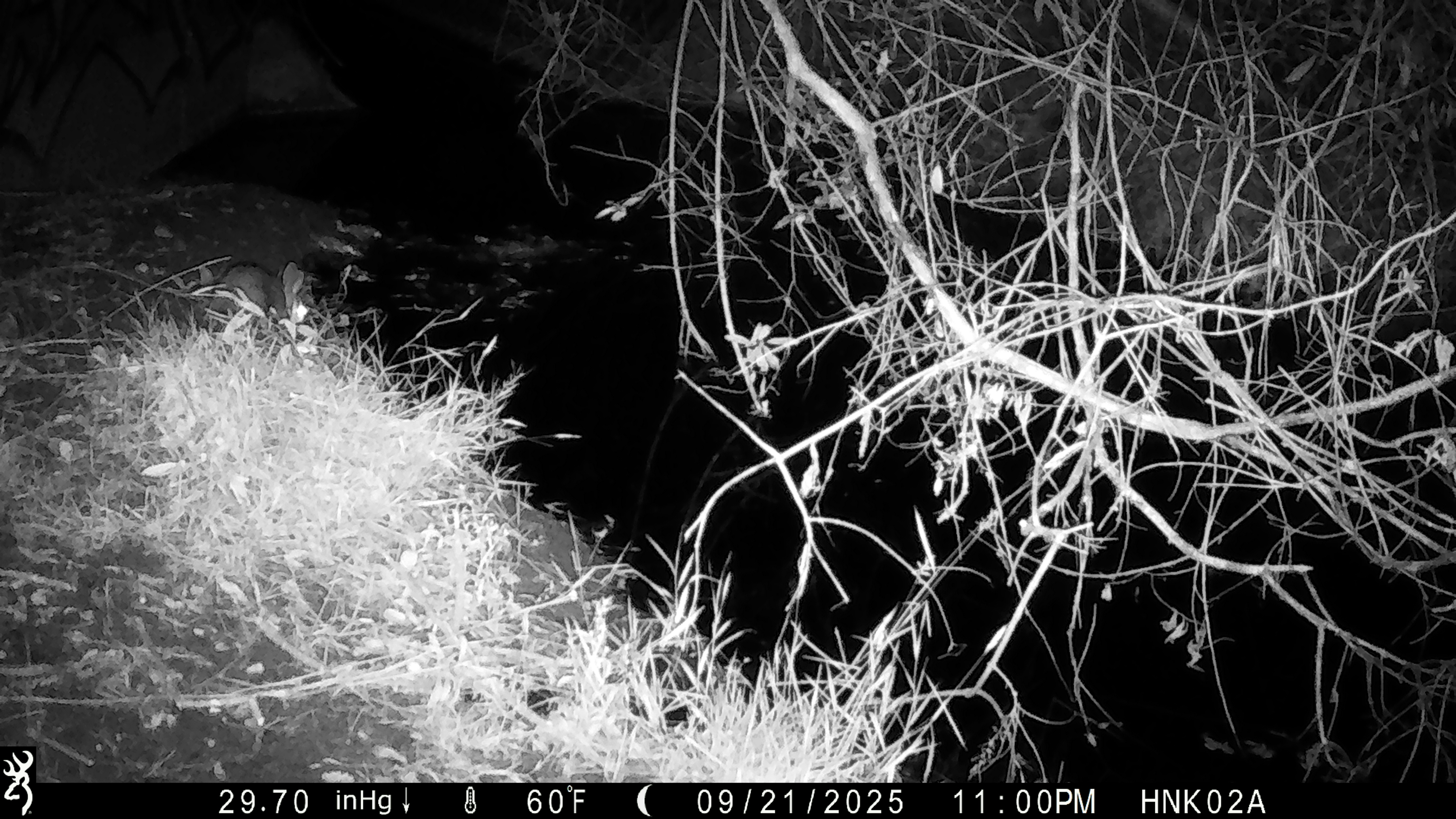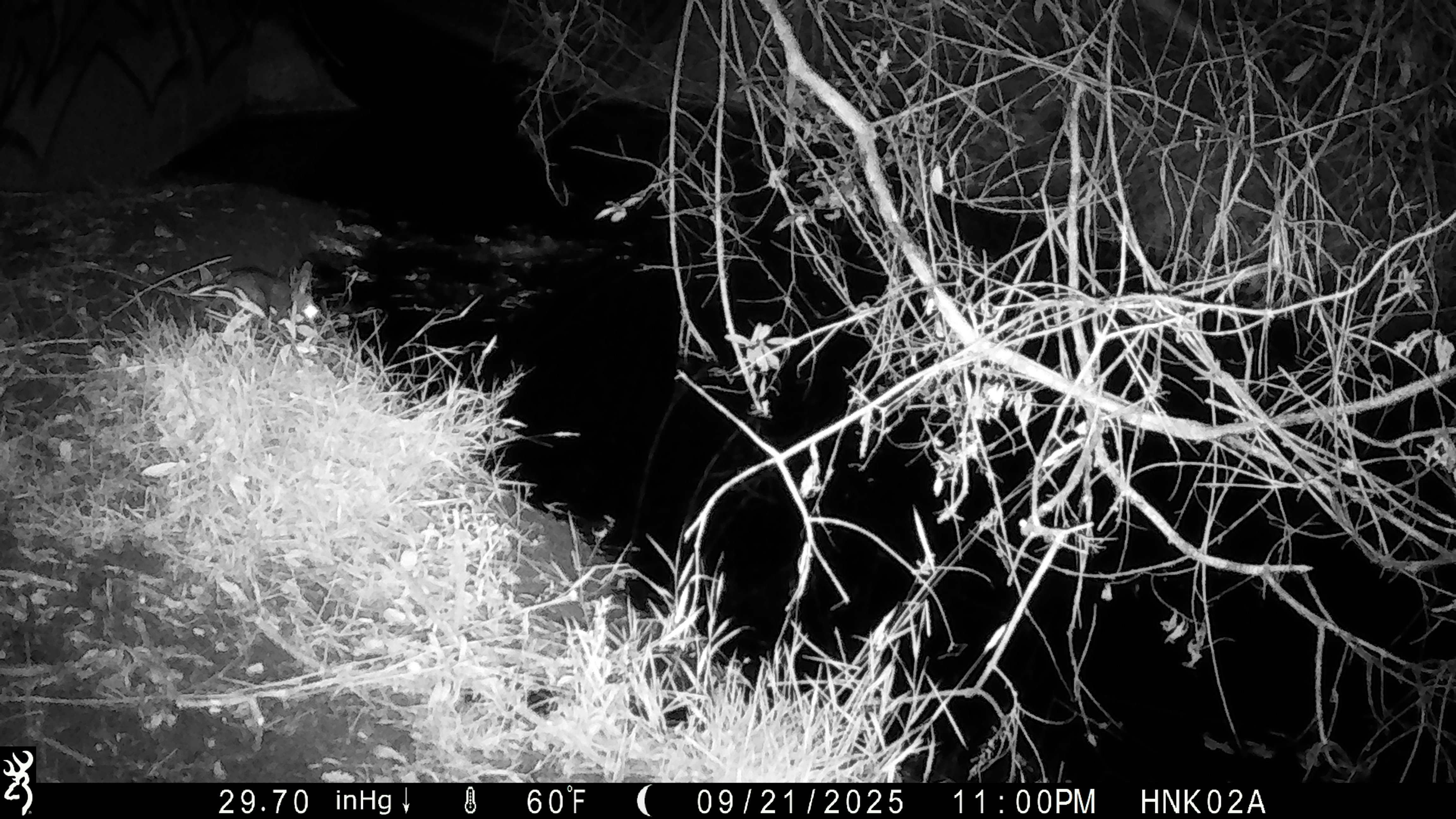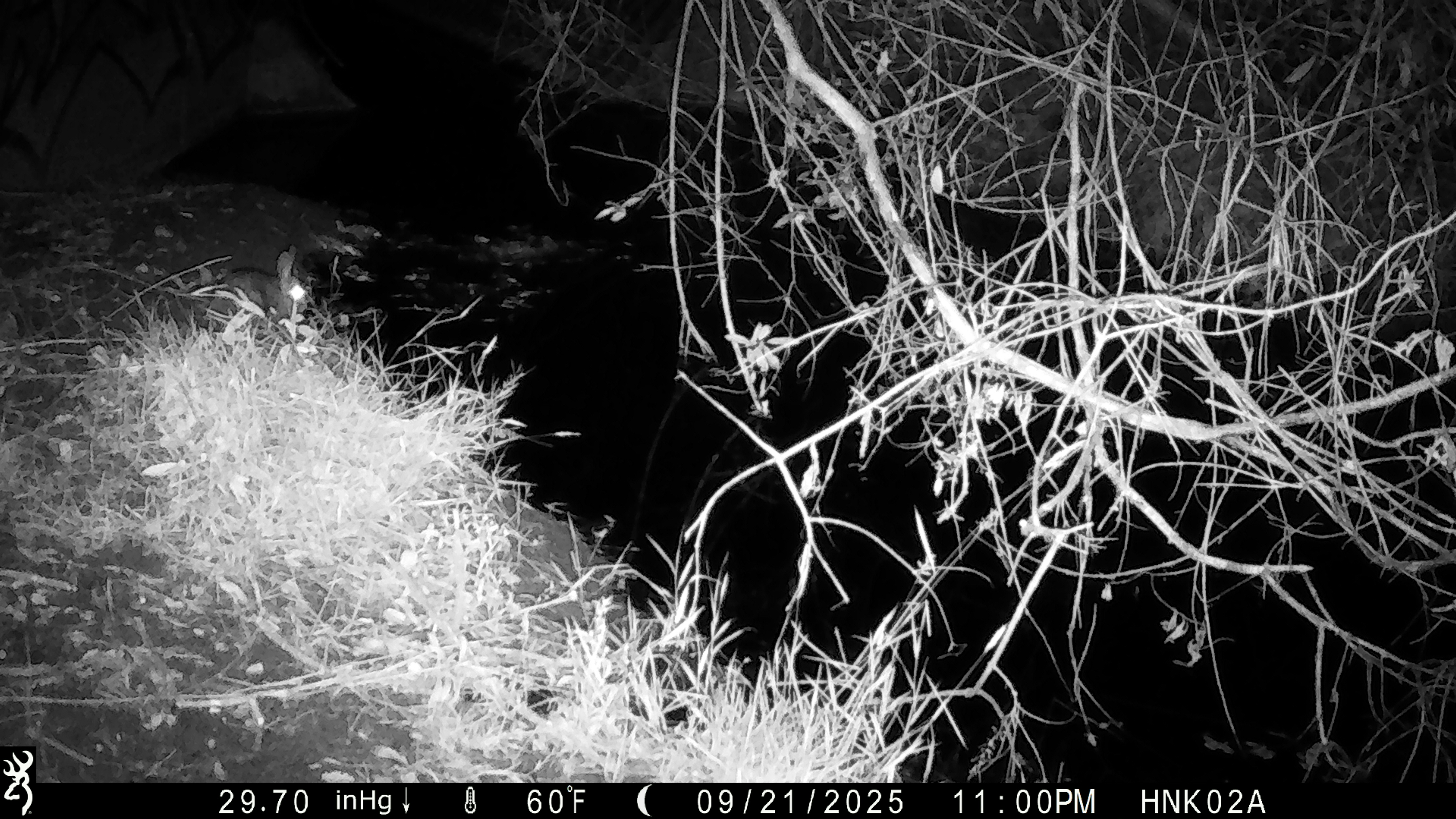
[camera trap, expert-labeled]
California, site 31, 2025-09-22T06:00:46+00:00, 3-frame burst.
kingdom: Animalia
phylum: Chordata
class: Mammalia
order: Lagomorpha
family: Leporidae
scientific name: Leporidae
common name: rabbit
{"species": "rabbit (Leporidae)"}